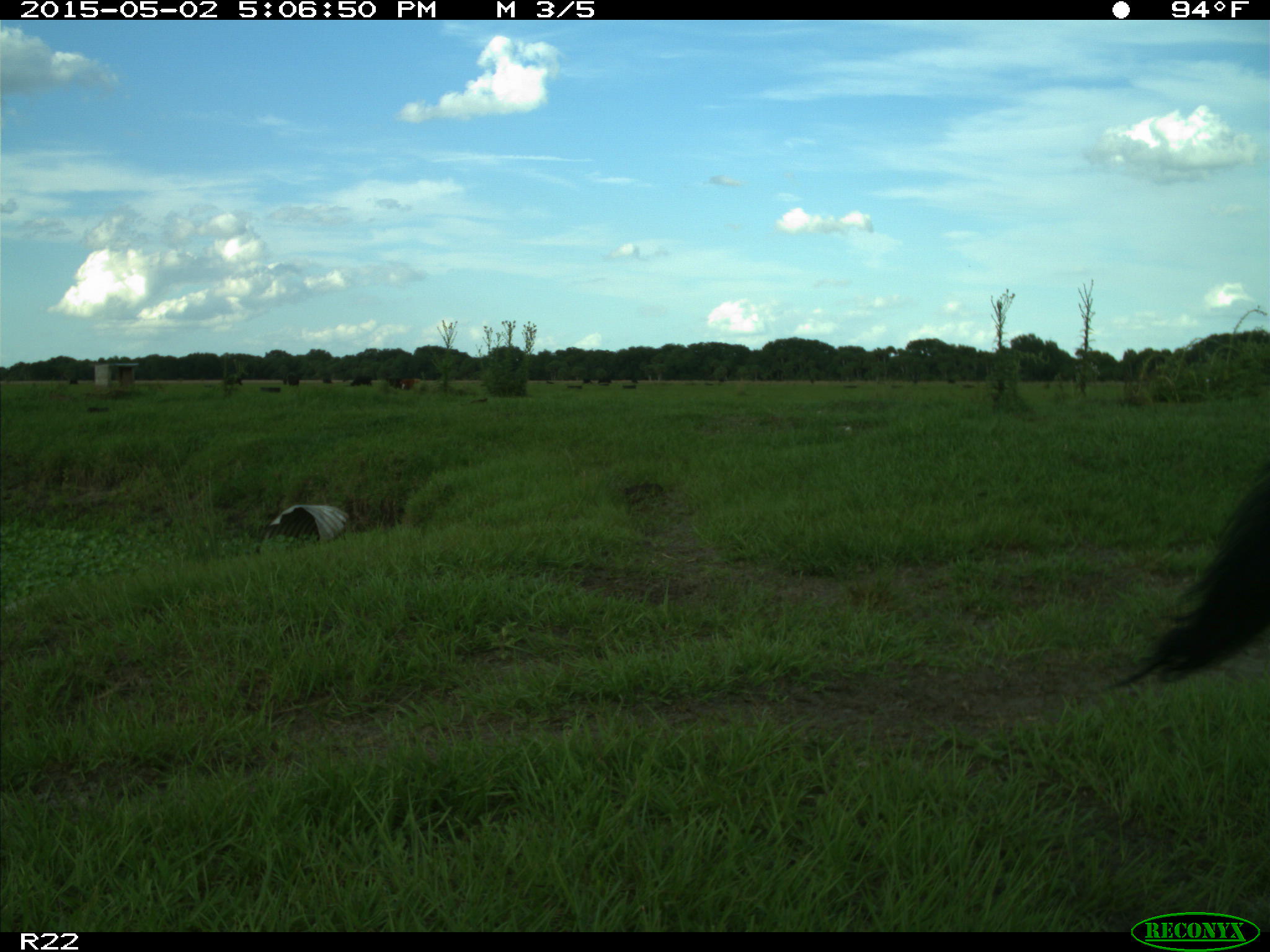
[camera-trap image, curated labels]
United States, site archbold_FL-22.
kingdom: Animalia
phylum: Chordata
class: Mammalia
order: Artiodactyla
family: Bovidae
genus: Bos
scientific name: Bos taurus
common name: domestic cow